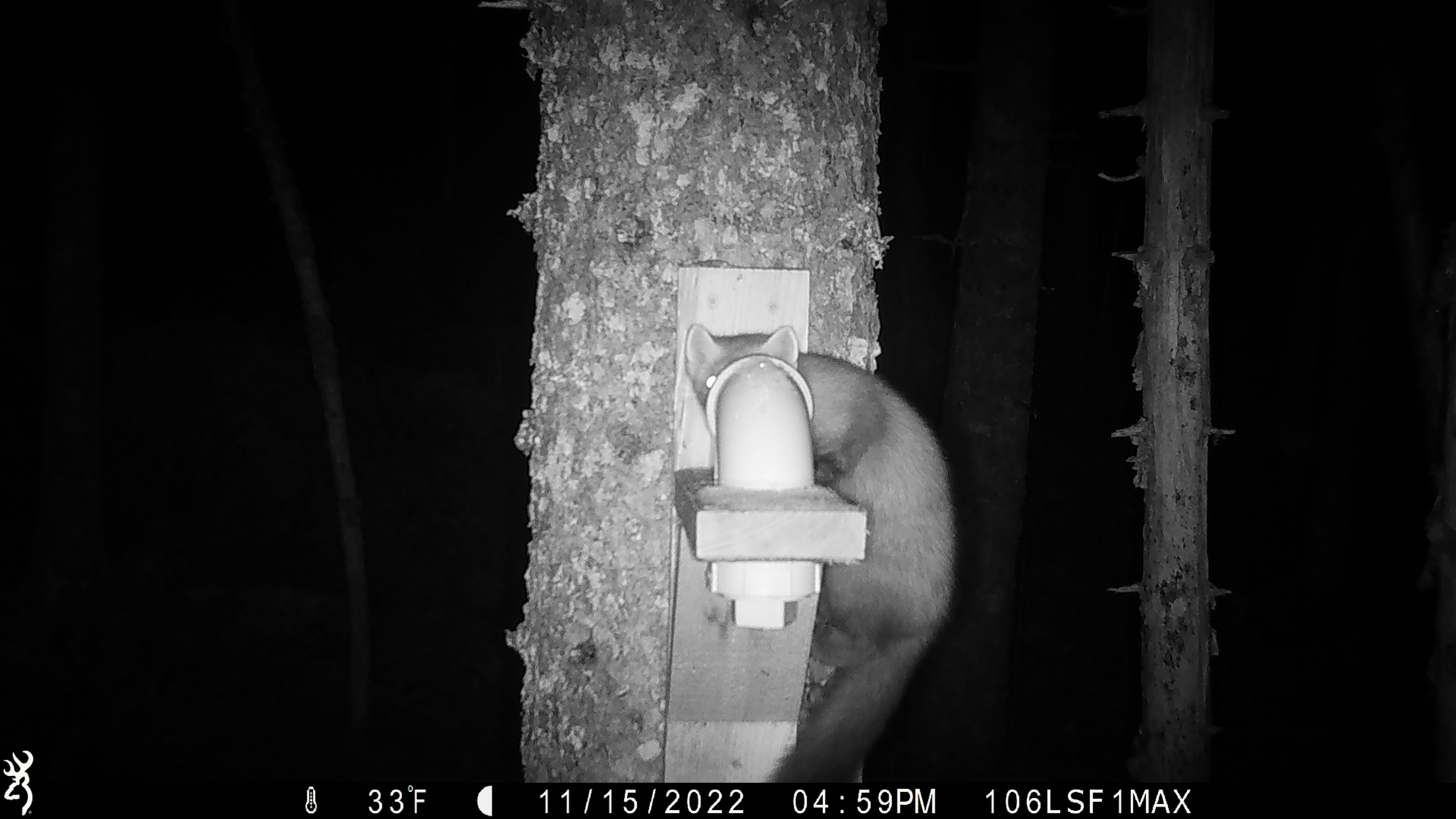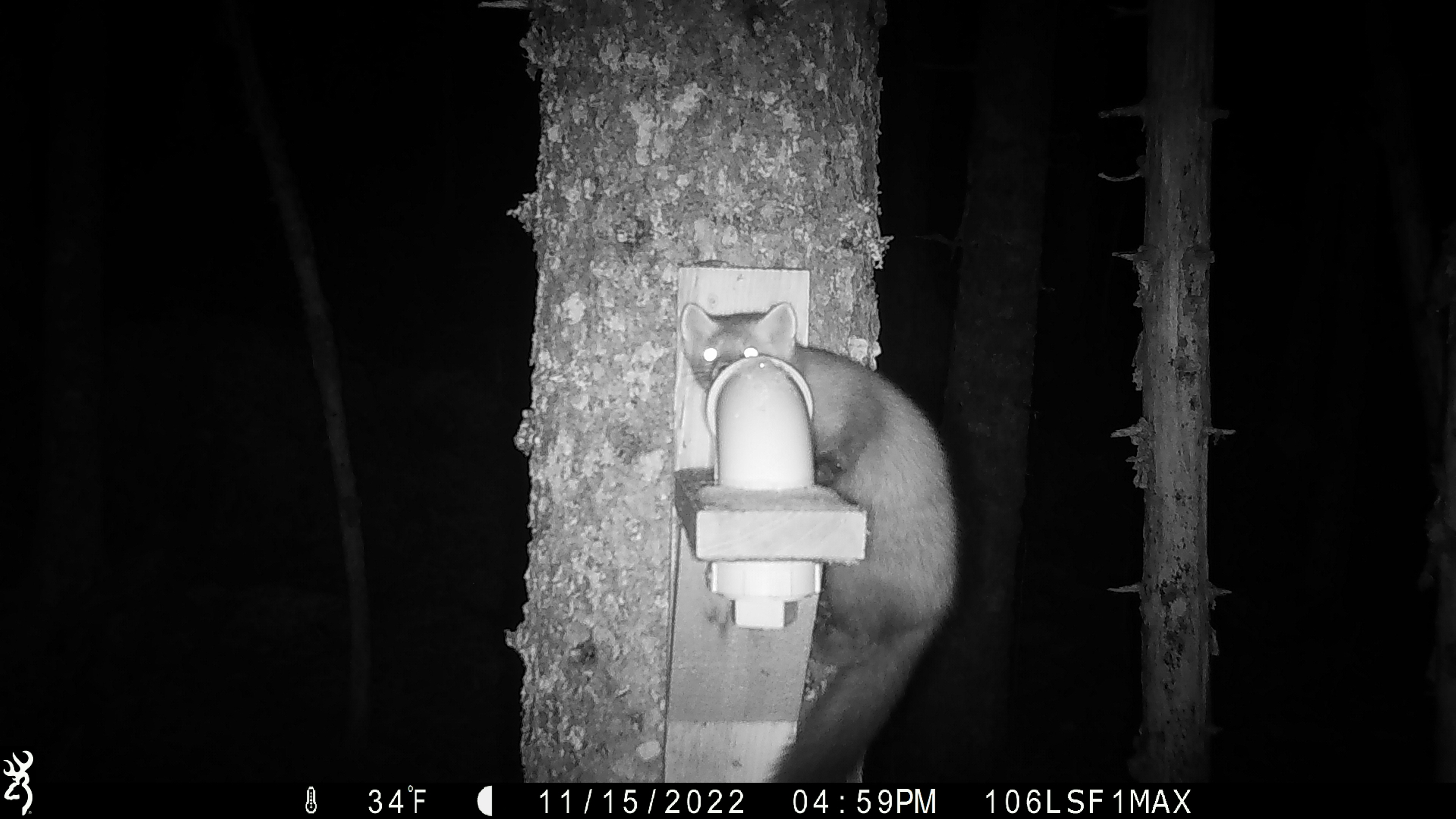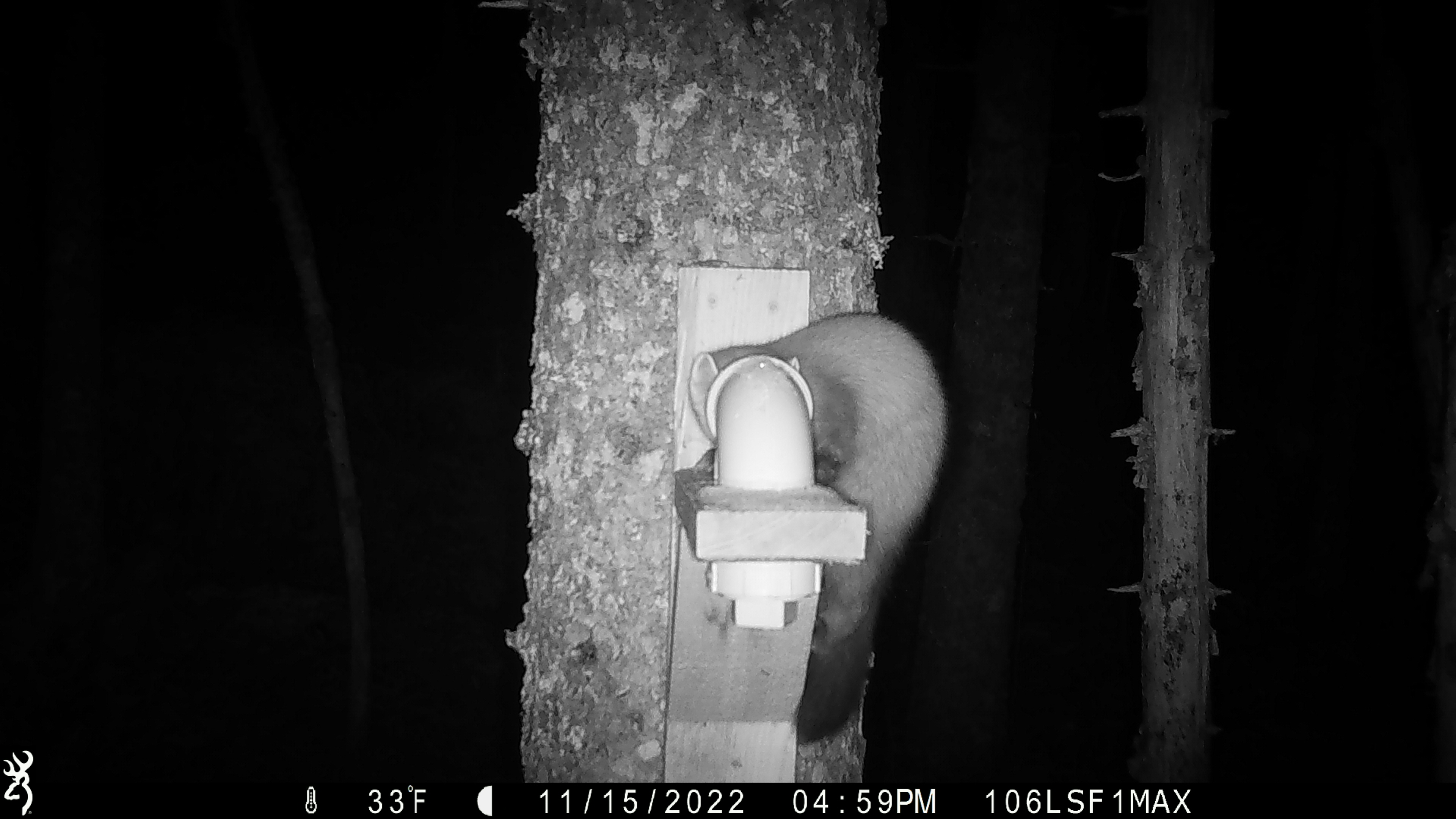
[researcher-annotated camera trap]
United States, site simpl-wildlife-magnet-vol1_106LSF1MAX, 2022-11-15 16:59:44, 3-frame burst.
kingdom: Animalia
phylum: Chordata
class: Mammalia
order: Carnivora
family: Mustelidae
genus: Martes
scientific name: Martes americana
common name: american marten